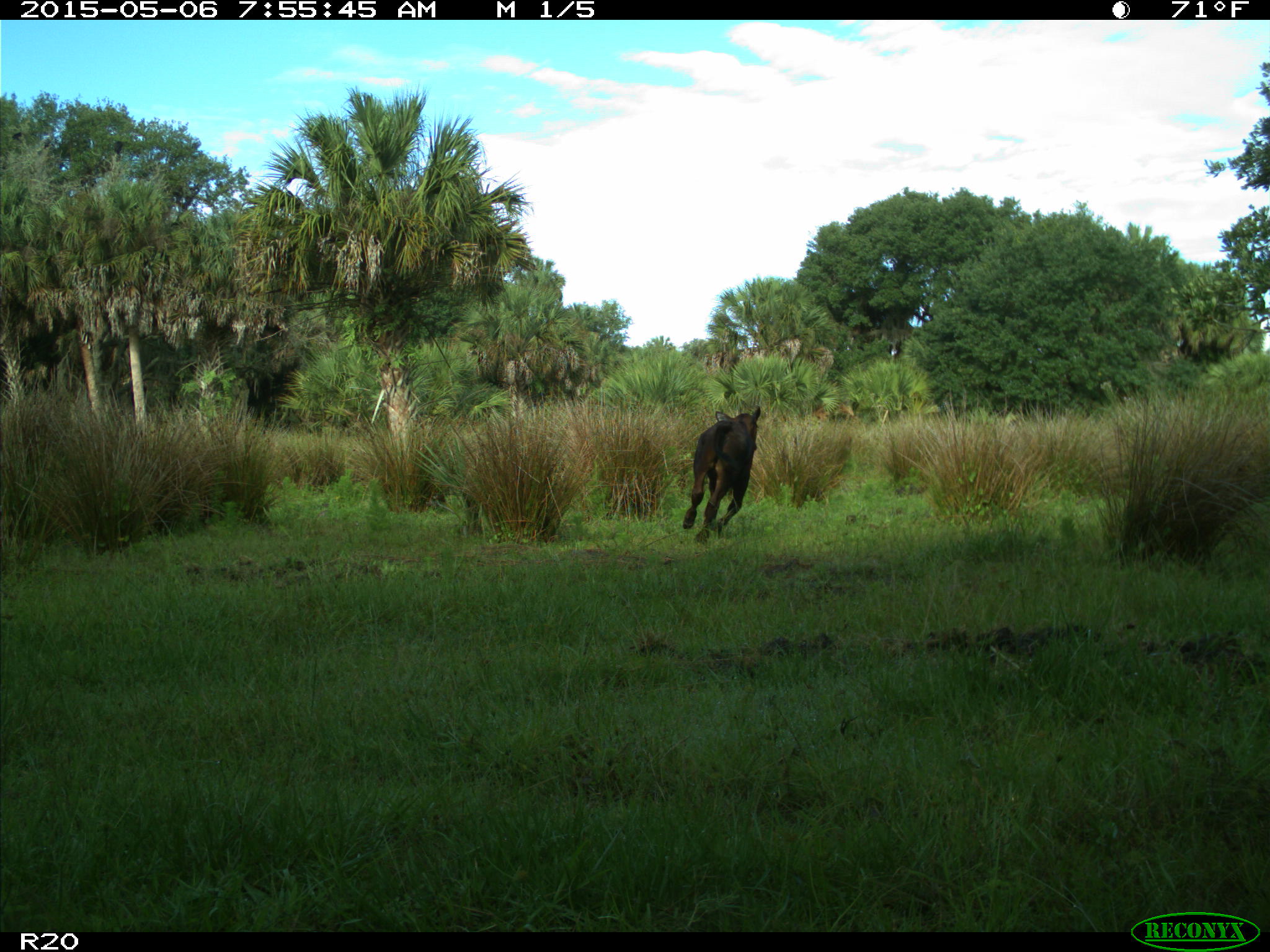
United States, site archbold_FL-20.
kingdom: Animalia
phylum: Chordata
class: Mammalia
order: Artiodactyla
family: Bovidae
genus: Bos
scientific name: Bos taurus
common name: domestic cow